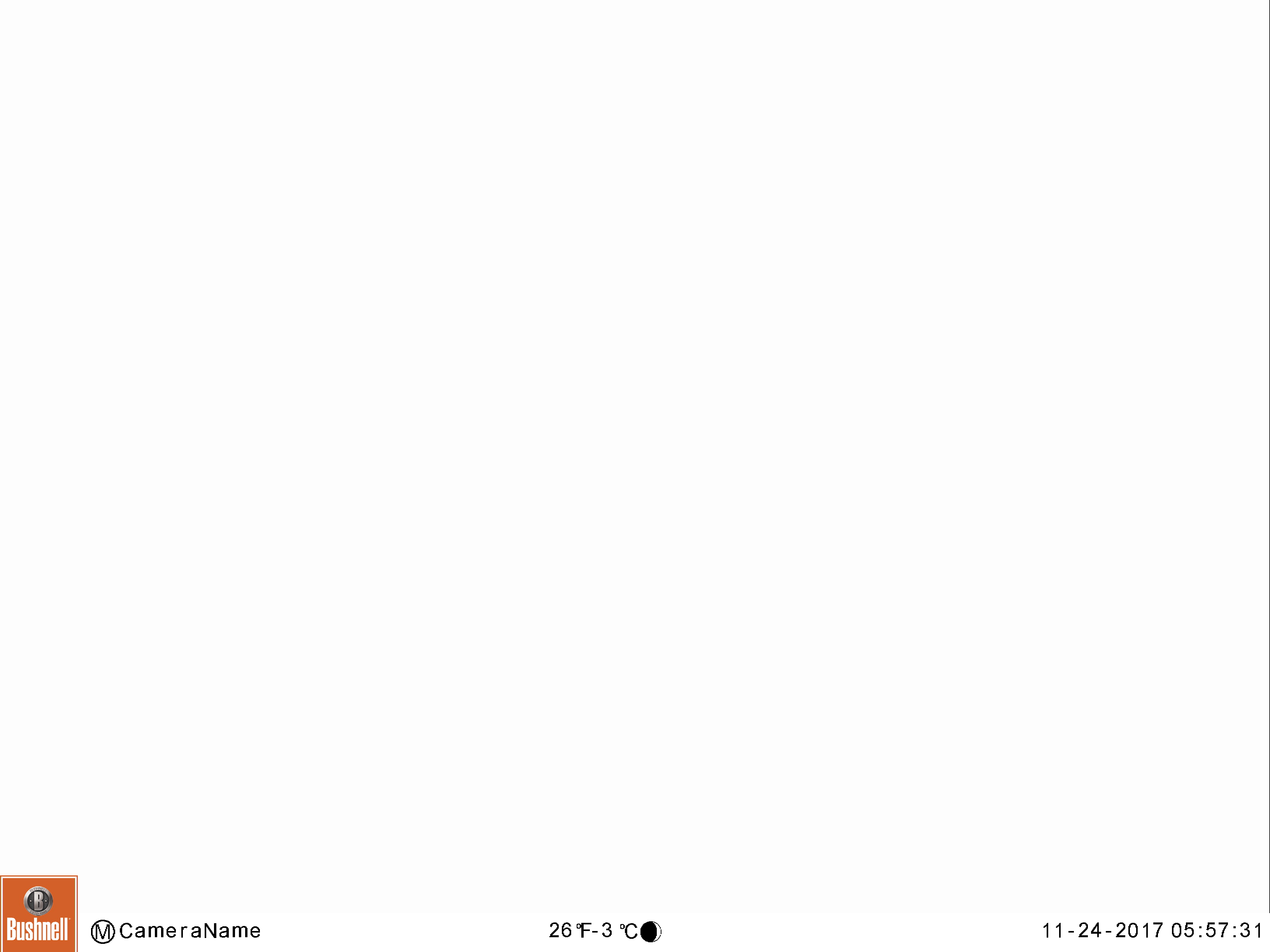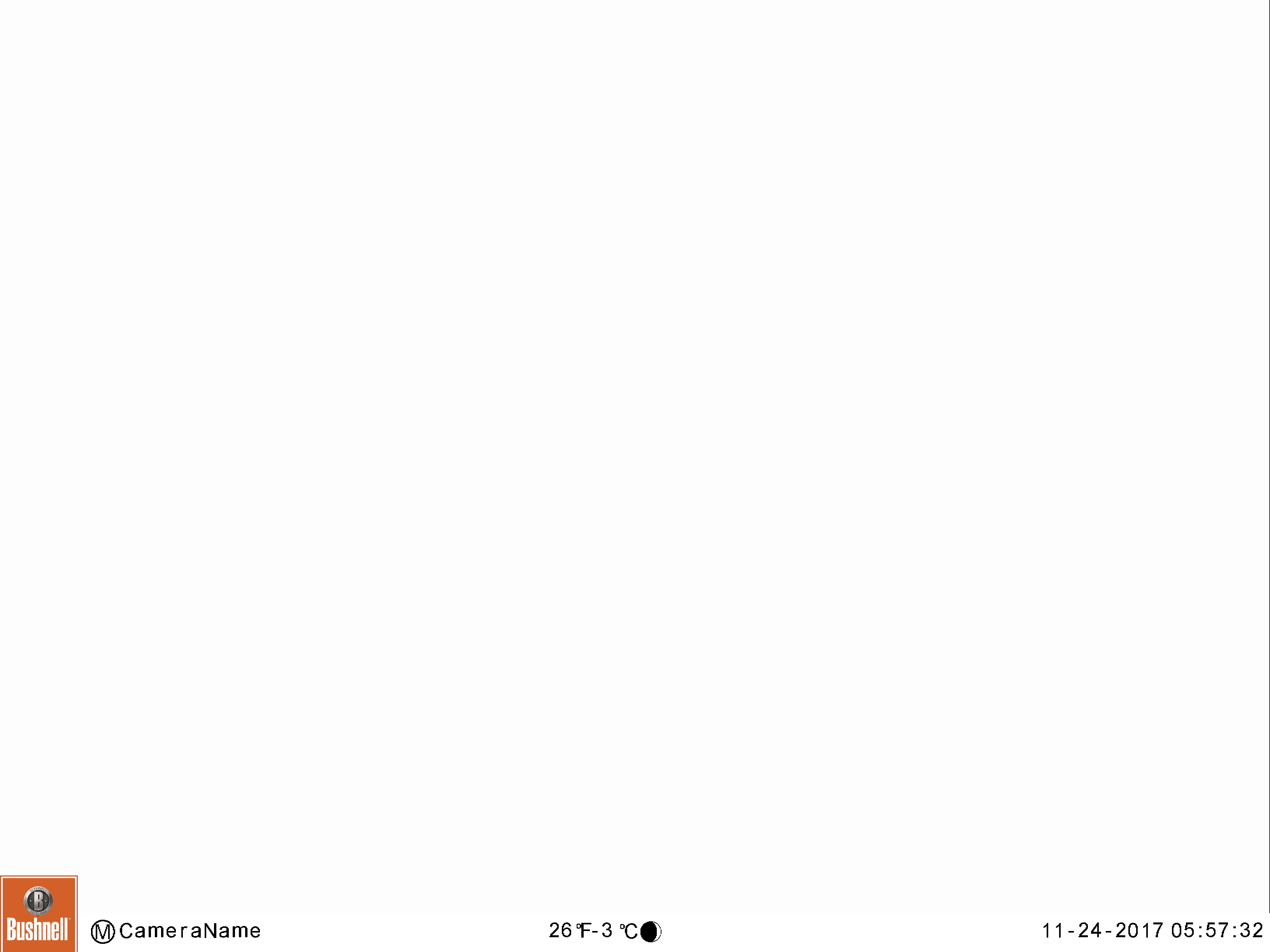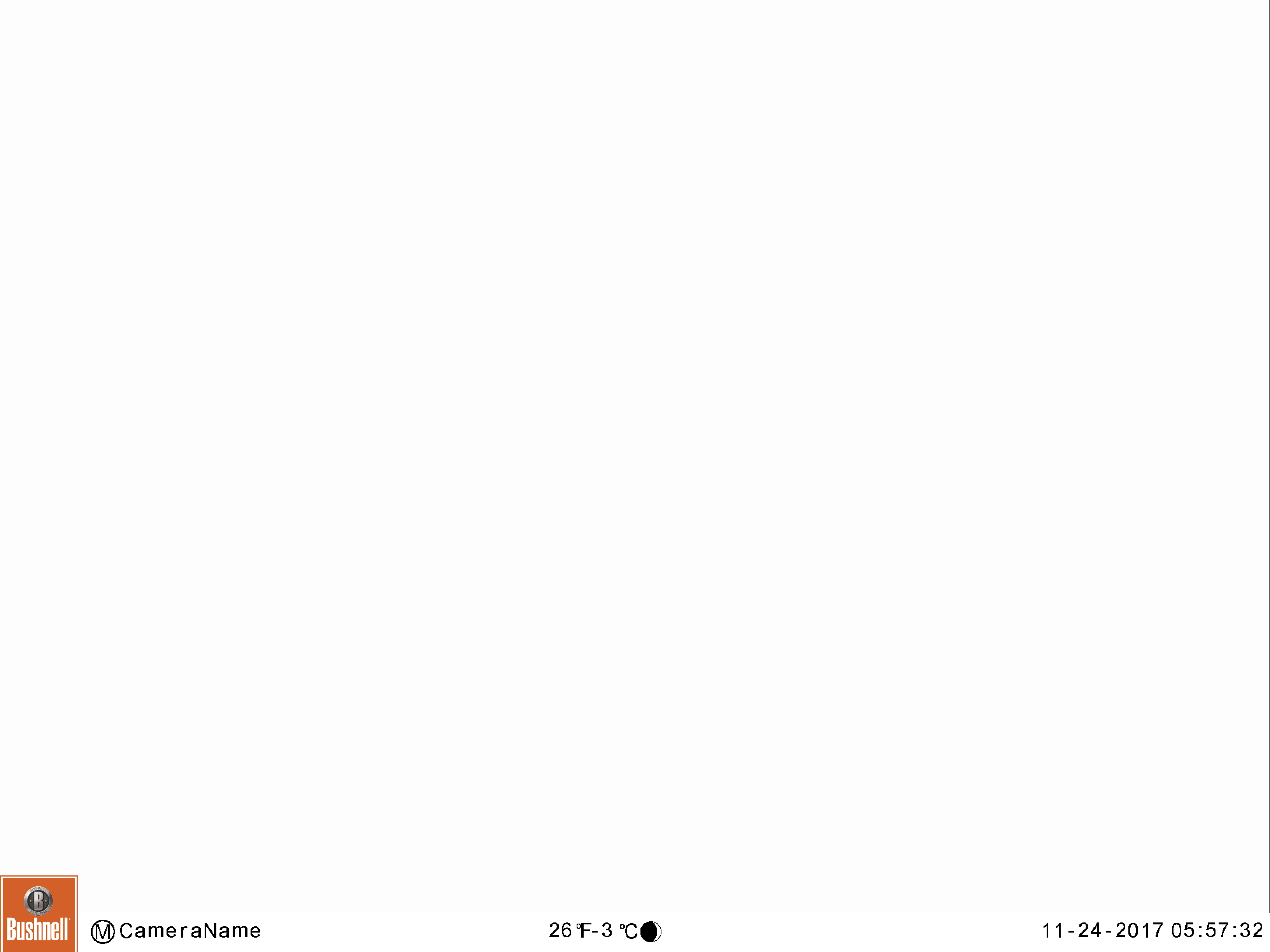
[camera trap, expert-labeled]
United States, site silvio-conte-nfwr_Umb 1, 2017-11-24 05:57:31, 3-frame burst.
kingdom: Animalia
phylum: Chordata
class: Mammalia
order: Artiodactyla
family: Cervidae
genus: Alces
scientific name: Alces alces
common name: moose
Moose (Alces alces).